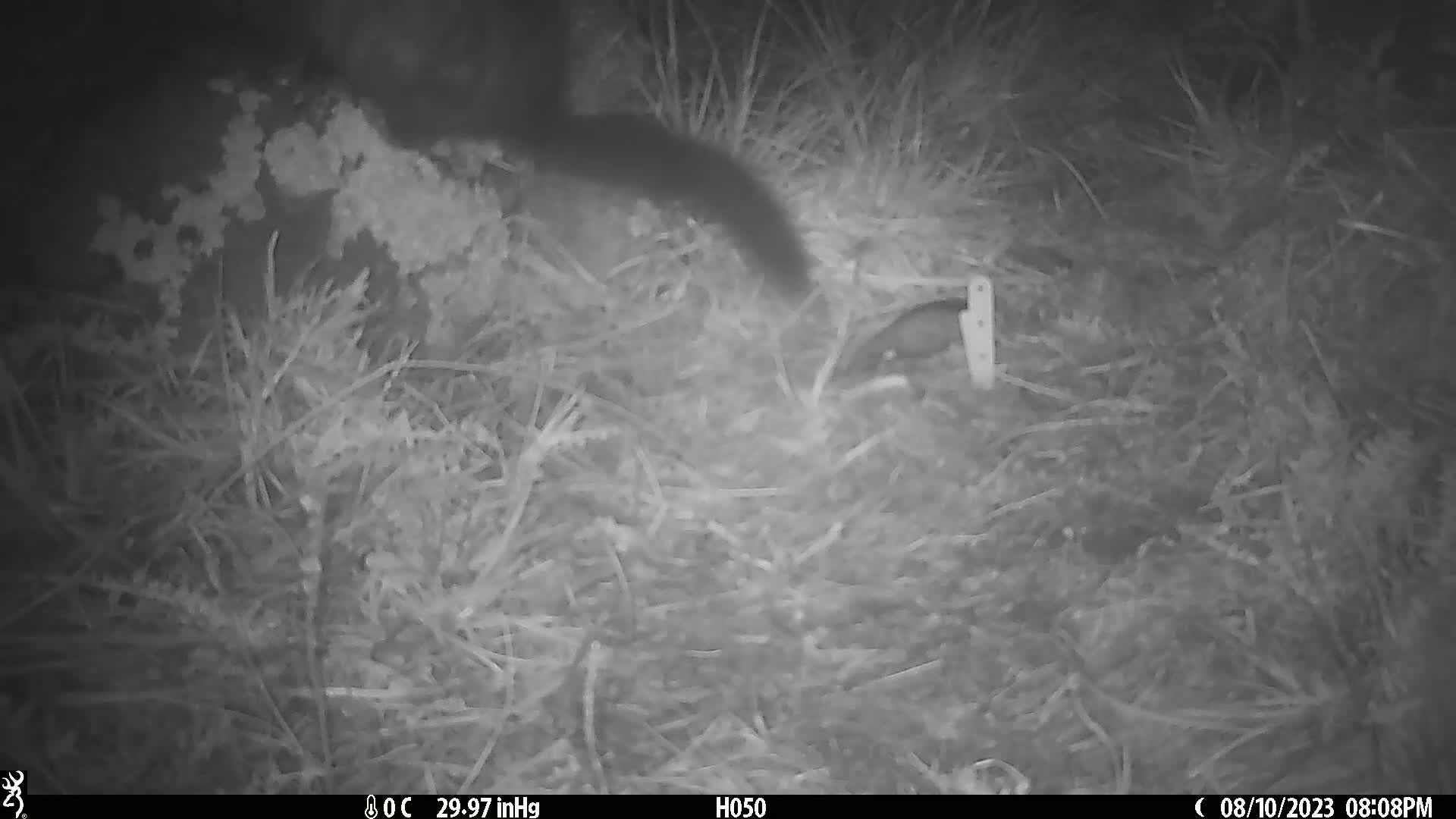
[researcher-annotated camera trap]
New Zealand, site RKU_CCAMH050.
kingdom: Animalia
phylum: Chordata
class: Mammalia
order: Diprotodontia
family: Phalangeridae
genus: Trichosurus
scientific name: Trichosurus vulpecula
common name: common brushtail possum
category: possum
Possum (common brushtail possum) (Trichosurus vulpecula).